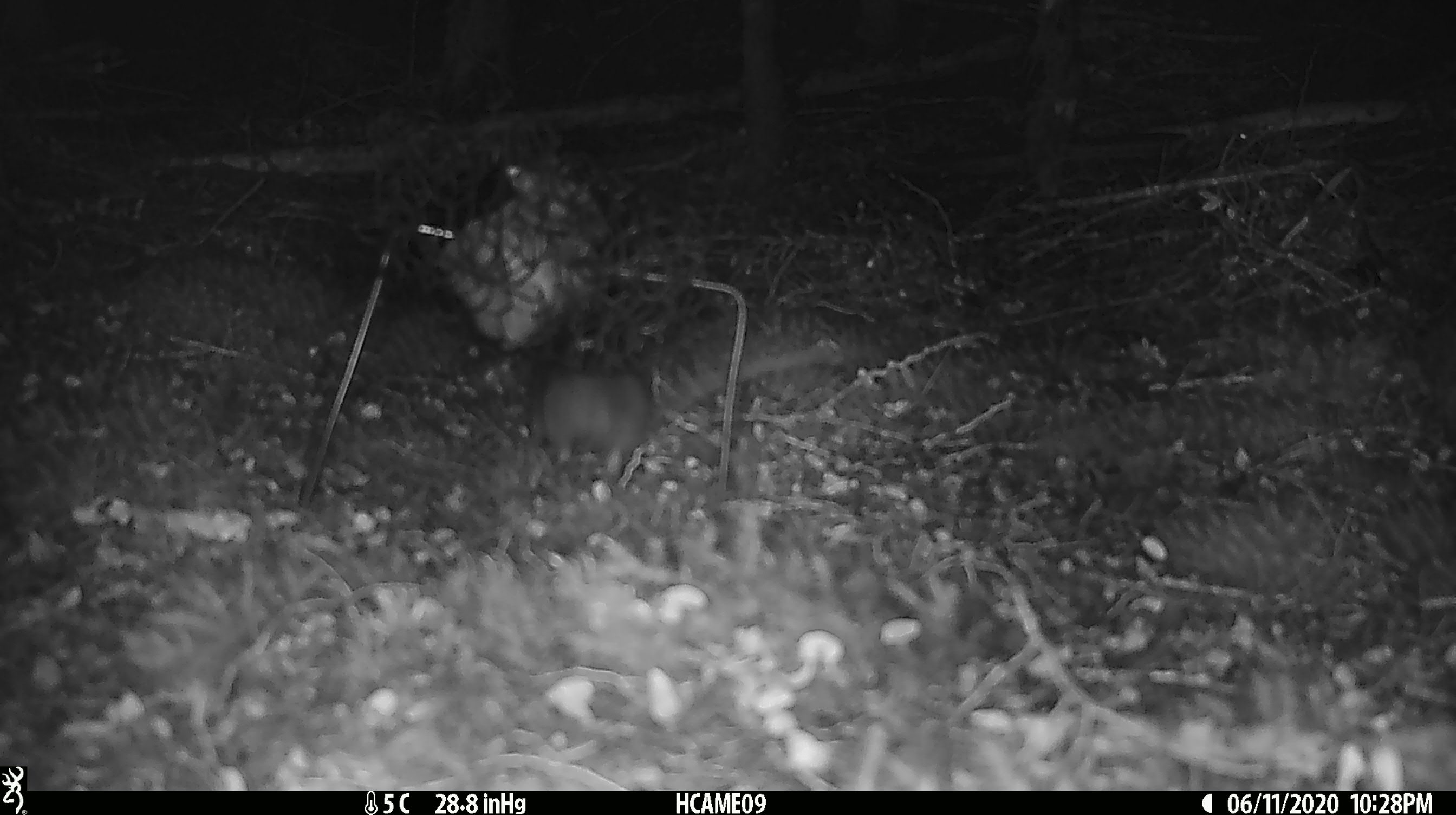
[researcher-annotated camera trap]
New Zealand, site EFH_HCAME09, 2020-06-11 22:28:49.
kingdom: Animalia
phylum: Chordata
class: Mammalia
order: Rodentia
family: Muridae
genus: Rattus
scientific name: Rattus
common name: rat